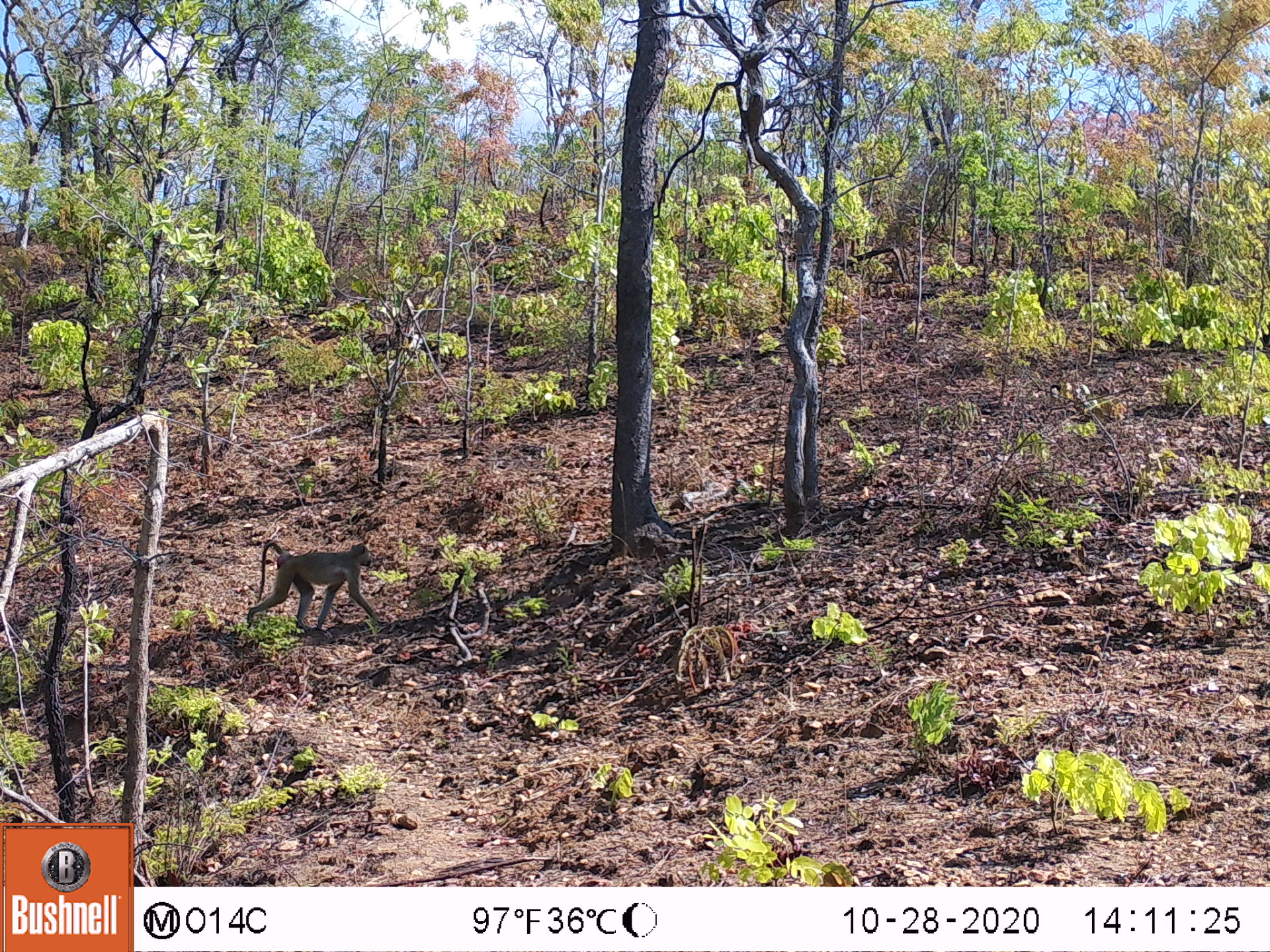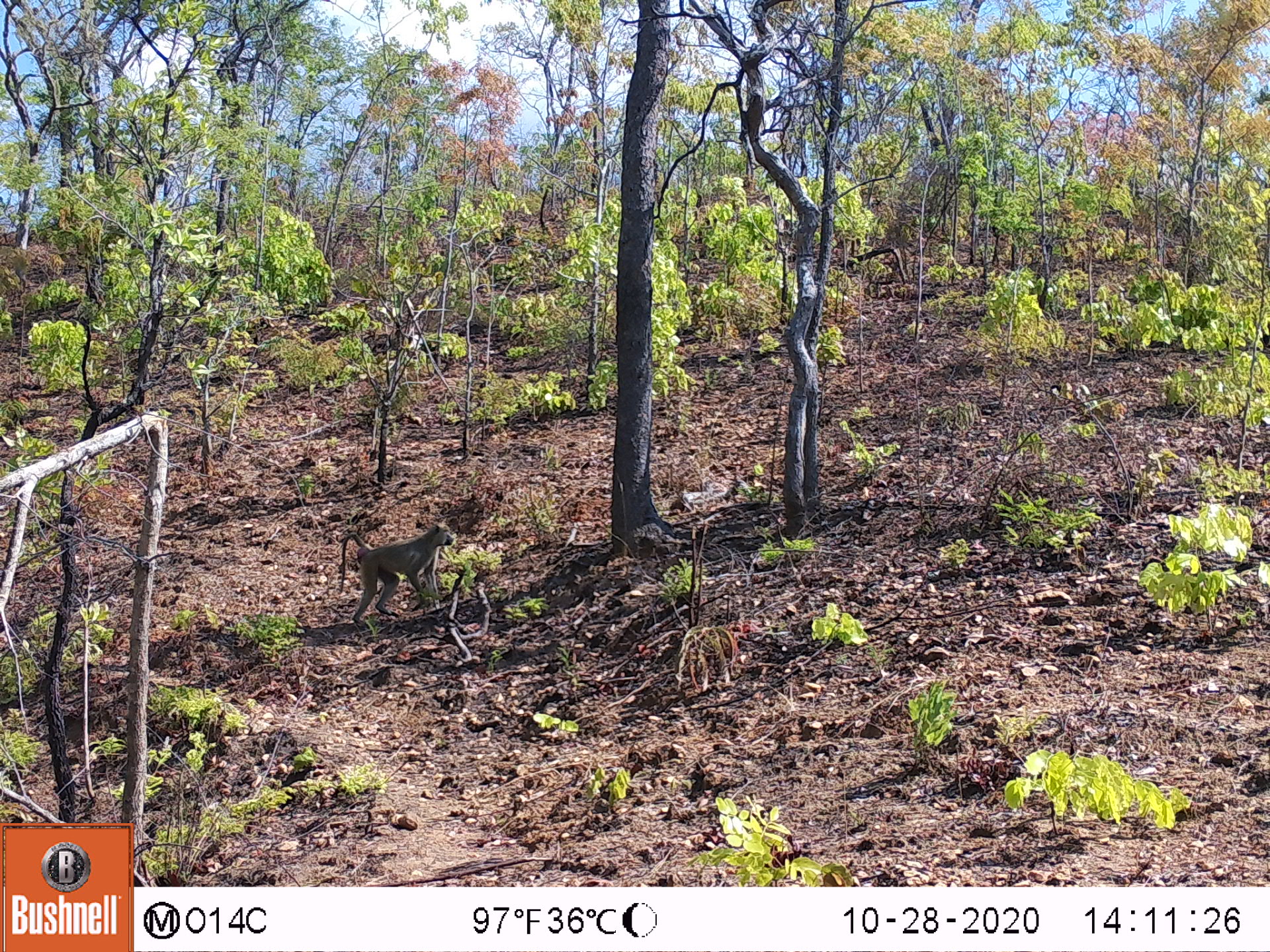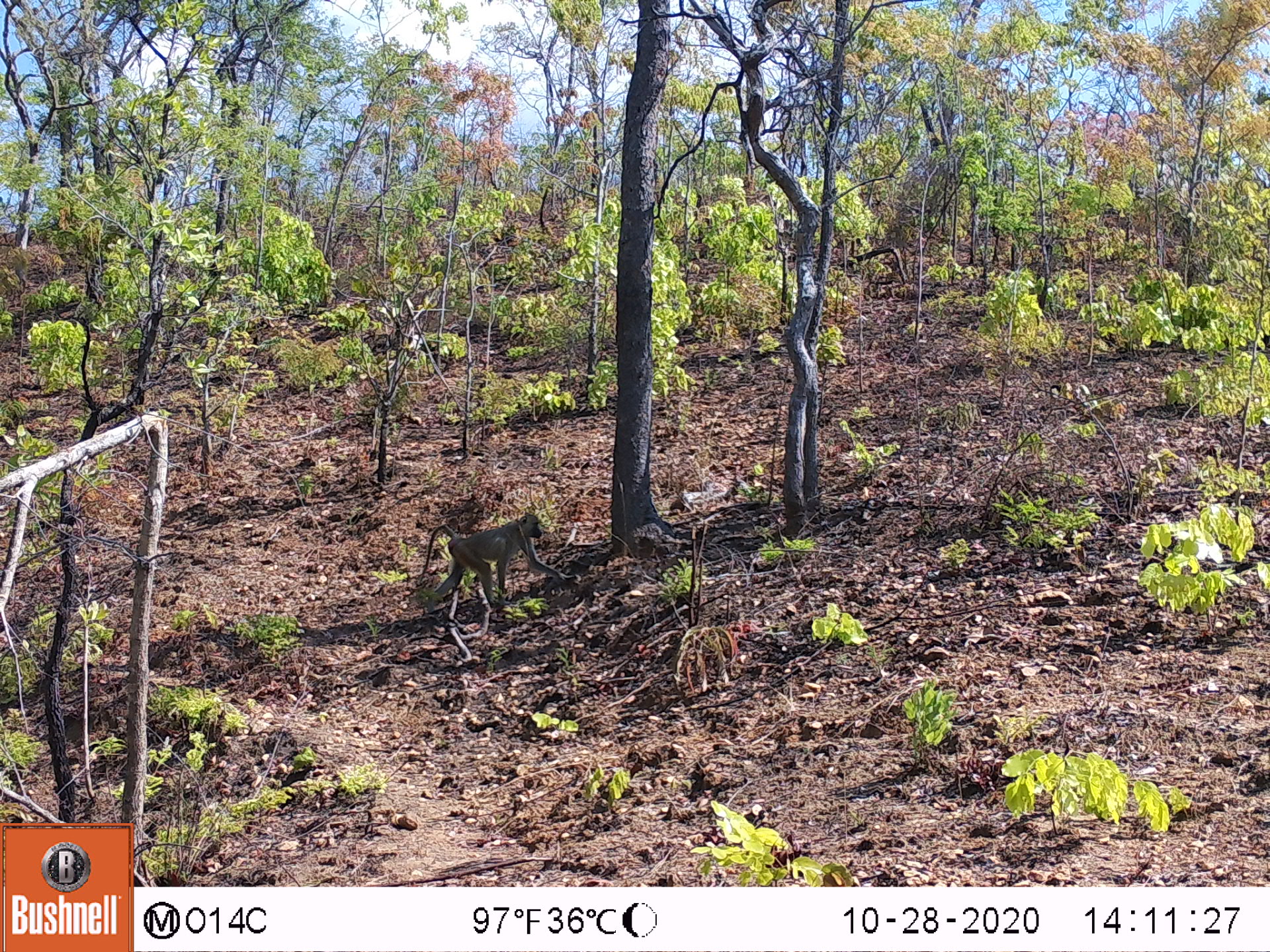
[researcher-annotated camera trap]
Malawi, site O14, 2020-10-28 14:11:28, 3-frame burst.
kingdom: Animalia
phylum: Chordata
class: Mammalia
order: Primates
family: Cercopithecidae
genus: Papio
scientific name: Papio cynocephalus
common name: yellow baboon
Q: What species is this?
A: Yellow baboon (Papio cynocephalus).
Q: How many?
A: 1.